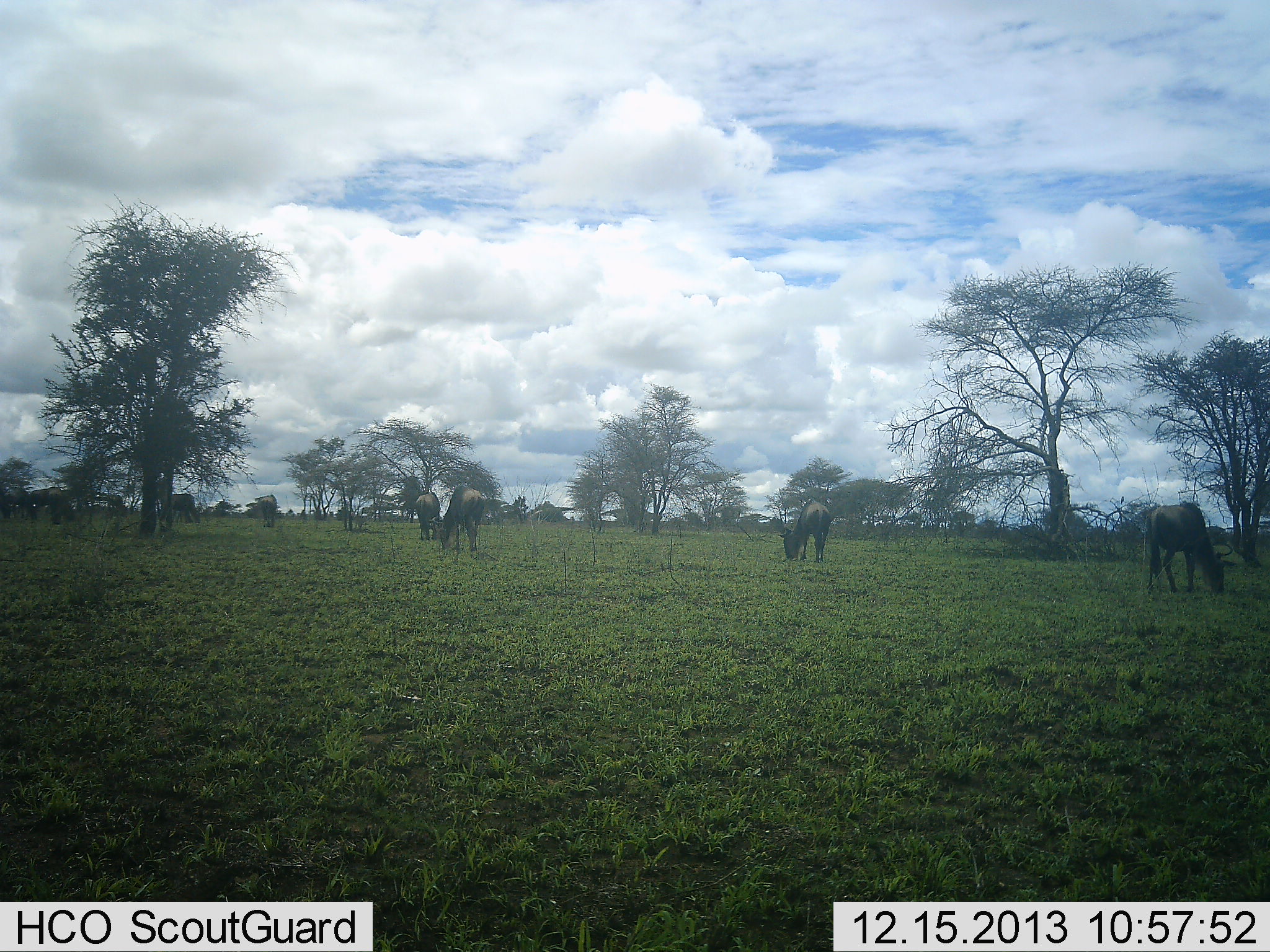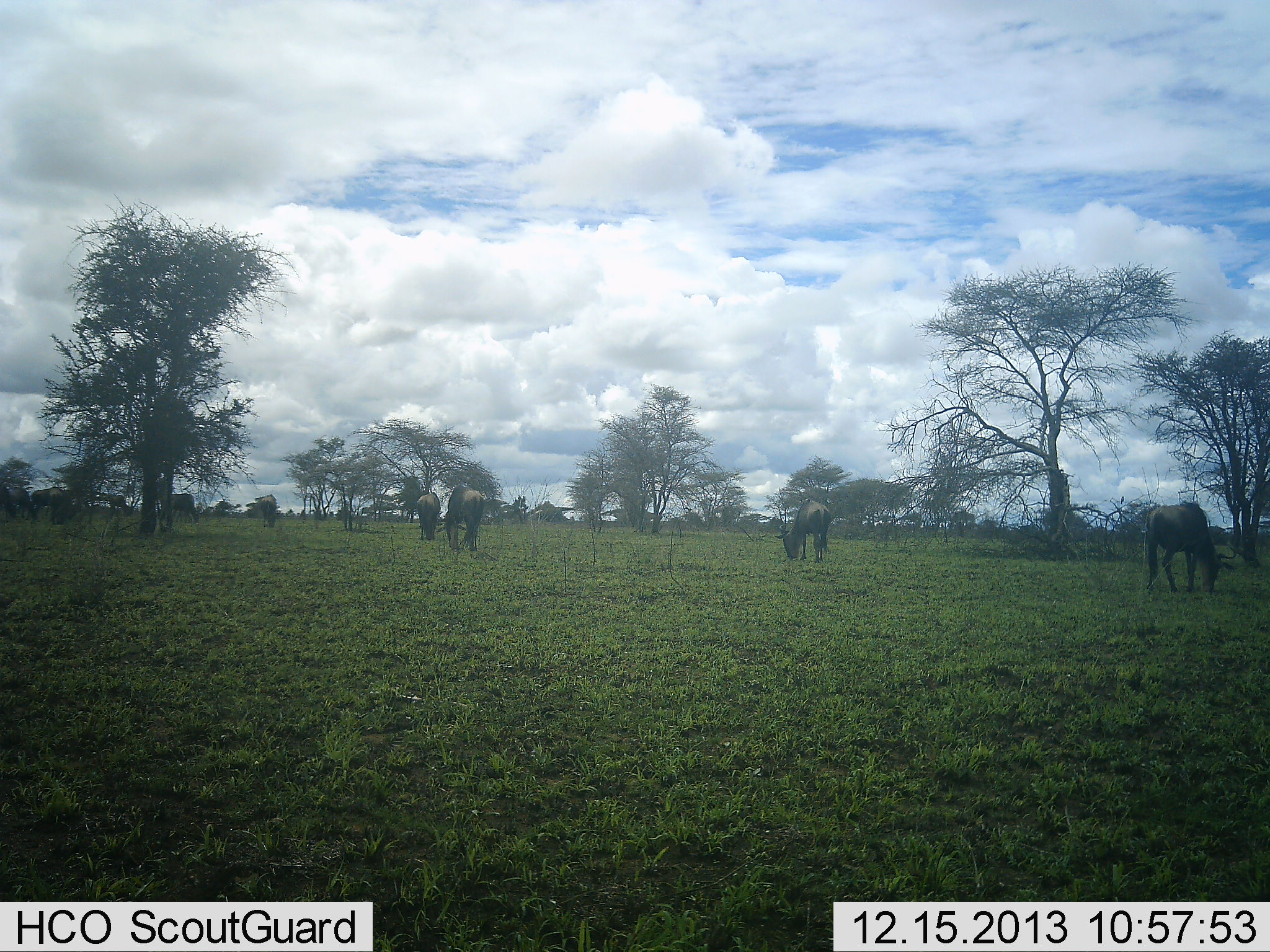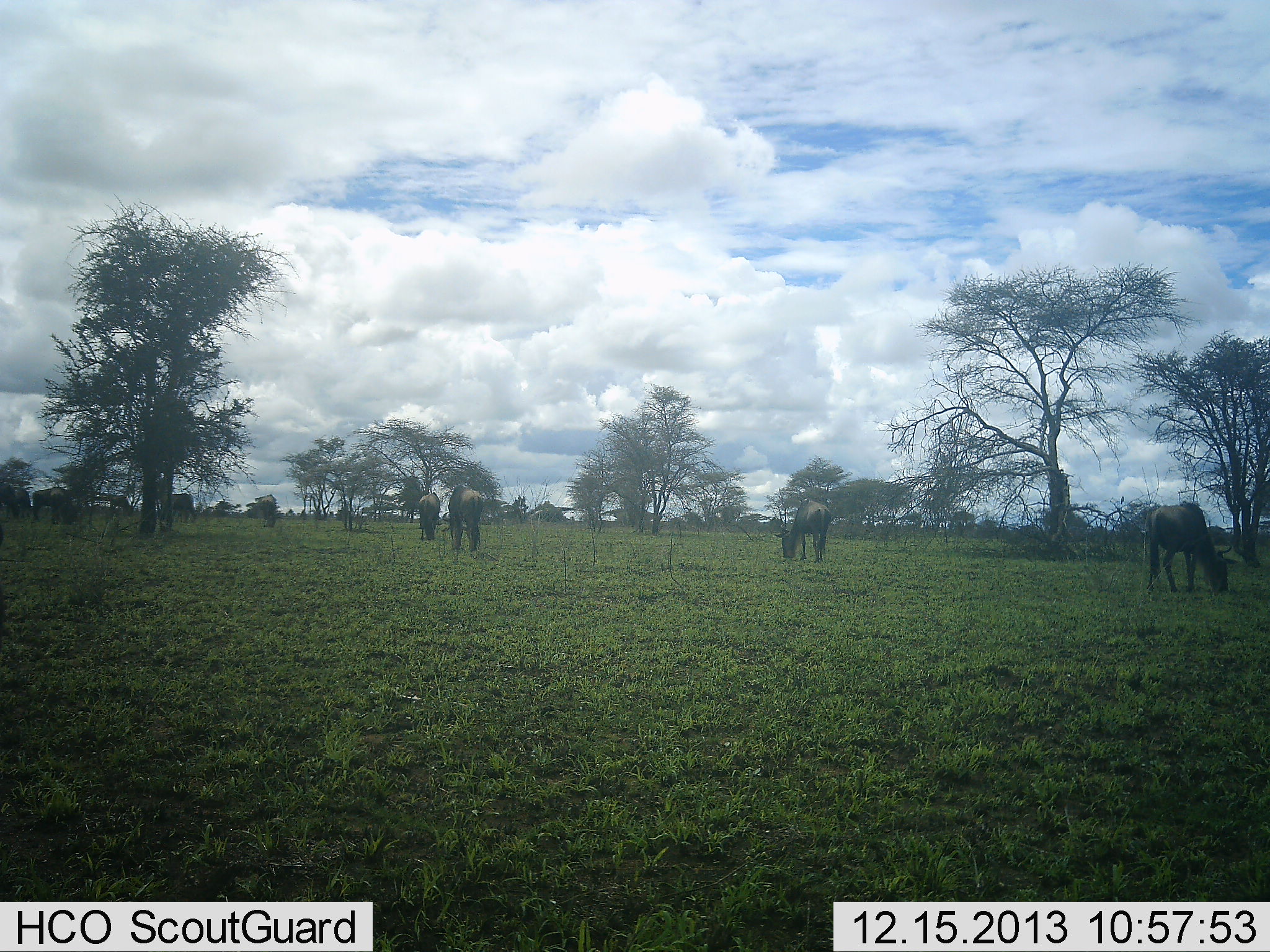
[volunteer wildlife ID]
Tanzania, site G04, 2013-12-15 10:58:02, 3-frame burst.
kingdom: Animalia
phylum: Chordata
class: Mammalia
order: Artiodactyla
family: Bovidae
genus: Connochaetes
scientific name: Connochaetes taurinus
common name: blue wildebeest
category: wildebeest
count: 9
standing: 20%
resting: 0%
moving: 10%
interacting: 0%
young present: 0%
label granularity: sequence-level